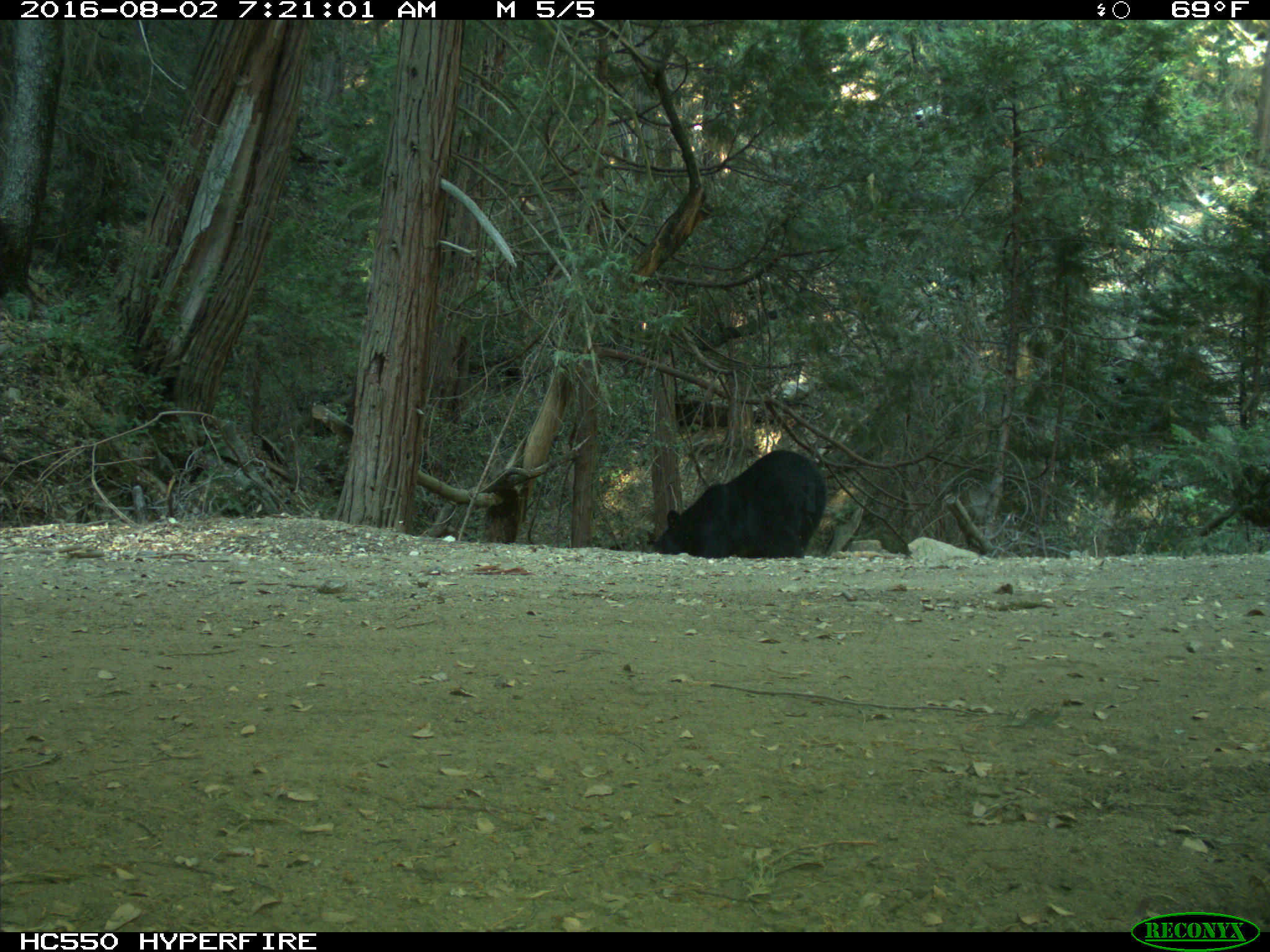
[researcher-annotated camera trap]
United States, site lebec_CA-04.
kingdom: Animalia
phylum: Chordata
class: Mammalia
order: Carnivora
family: Ursidae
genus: Ursus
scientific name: Ursus americanus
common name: american black bear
Ursus americanus (american black bear).